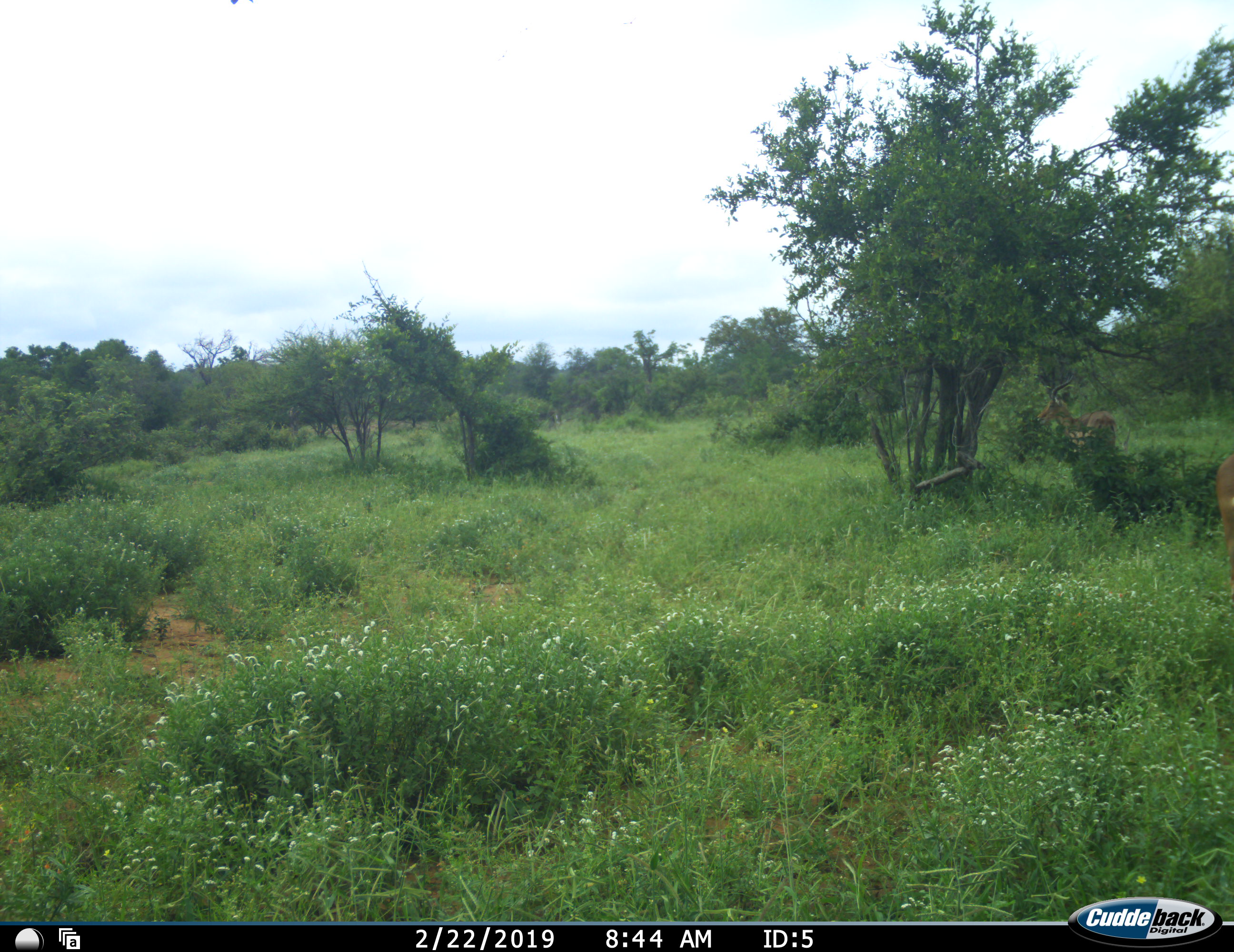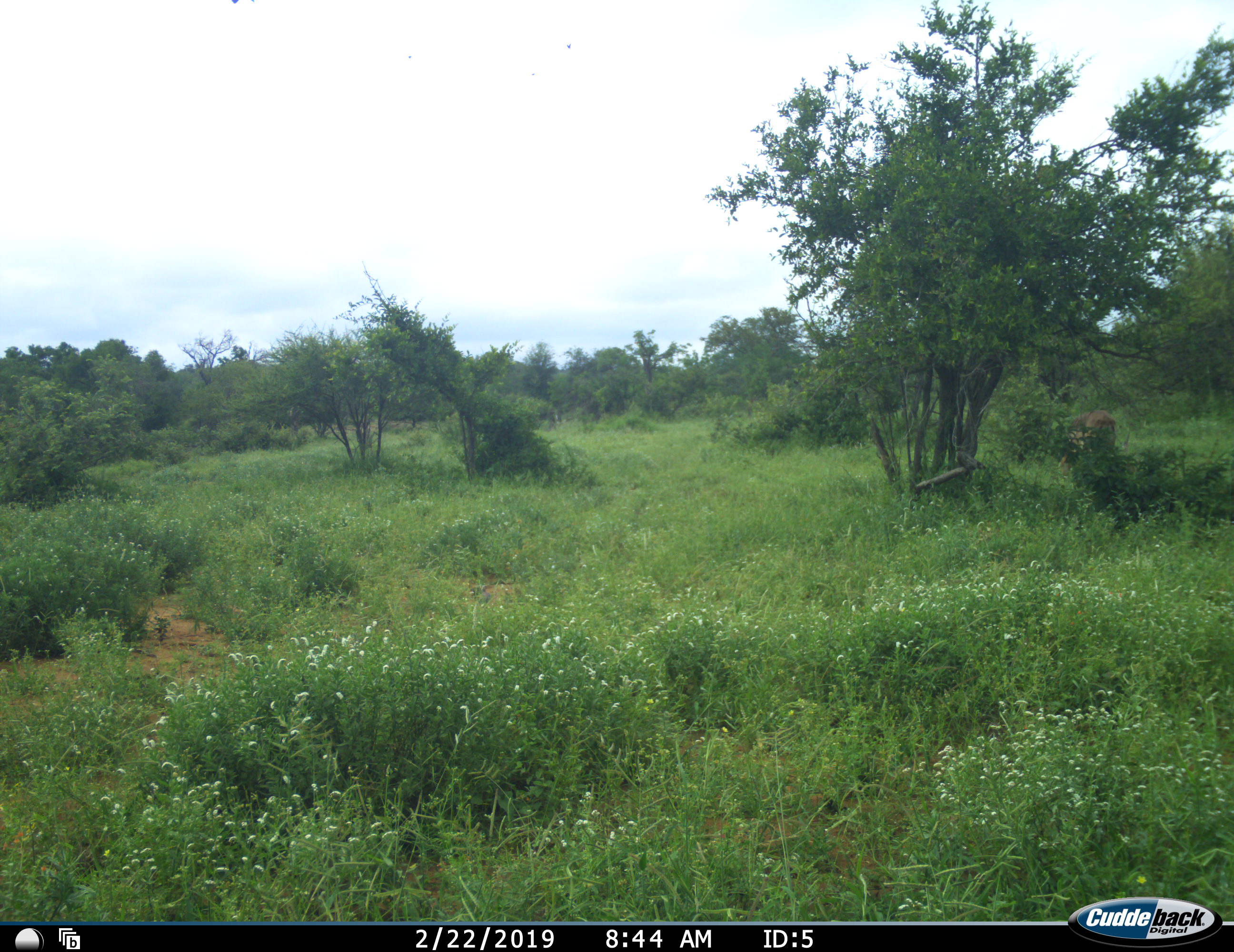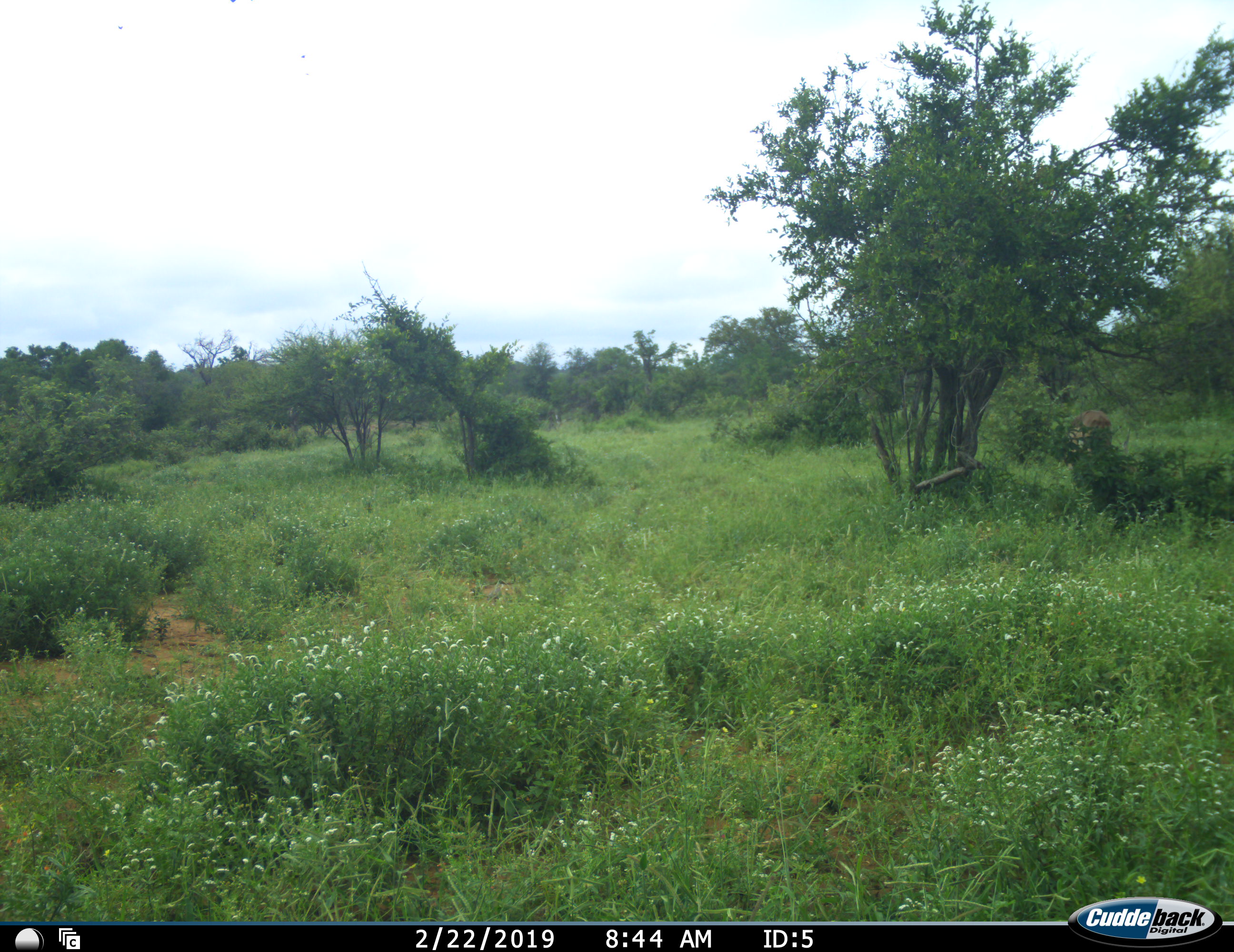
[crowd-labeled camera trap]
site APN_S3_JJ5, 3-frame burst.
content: unidentified animal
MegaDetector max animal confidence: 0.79